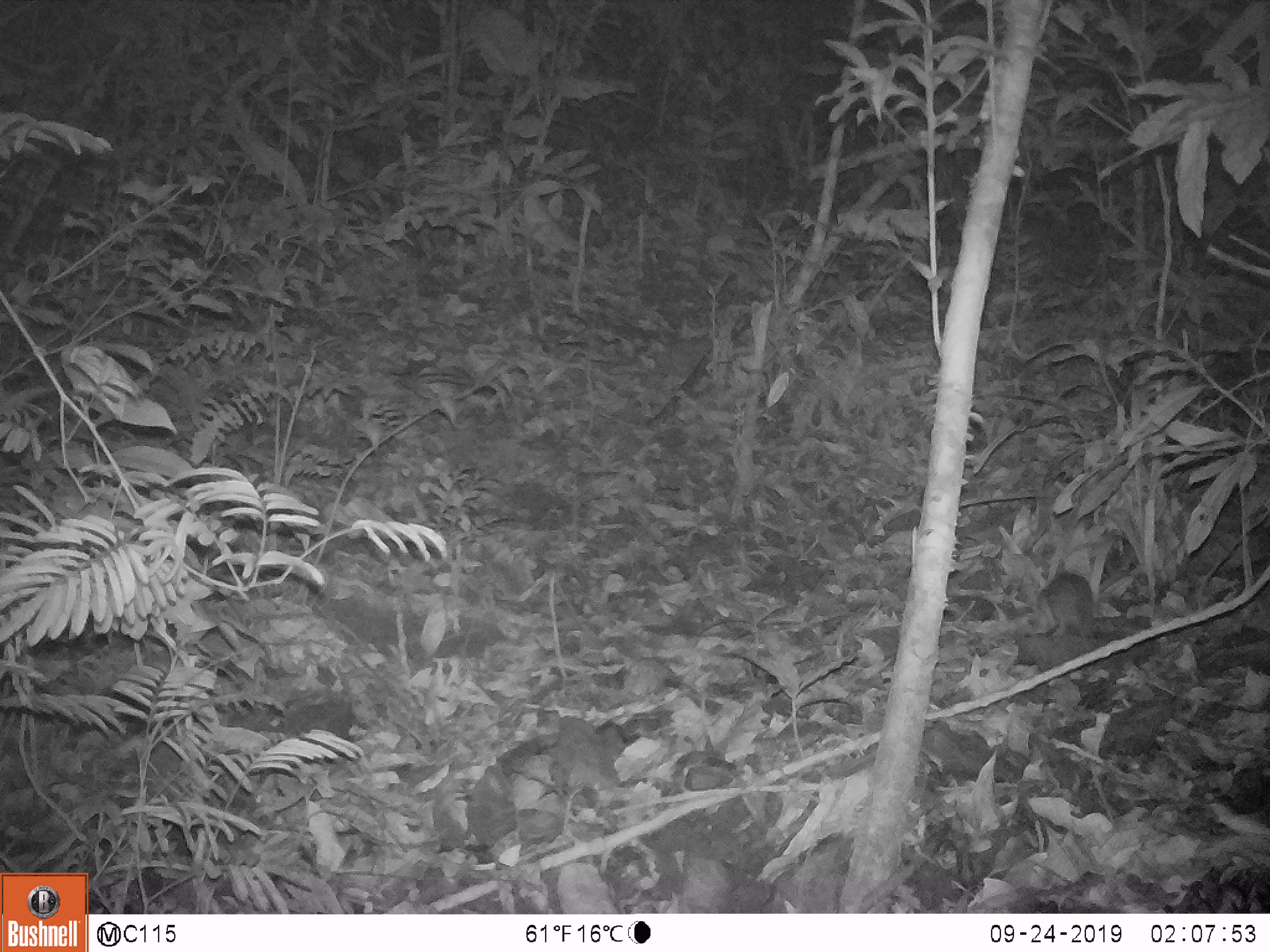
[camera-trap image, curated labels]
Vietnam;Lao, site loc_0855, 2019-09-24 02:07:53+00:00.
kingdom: Animalia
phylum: Chordata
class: Mammalia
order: Rodentia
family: Muridae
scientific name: Muridae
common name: old-world mice and rats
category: unidentified murid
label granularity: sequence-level